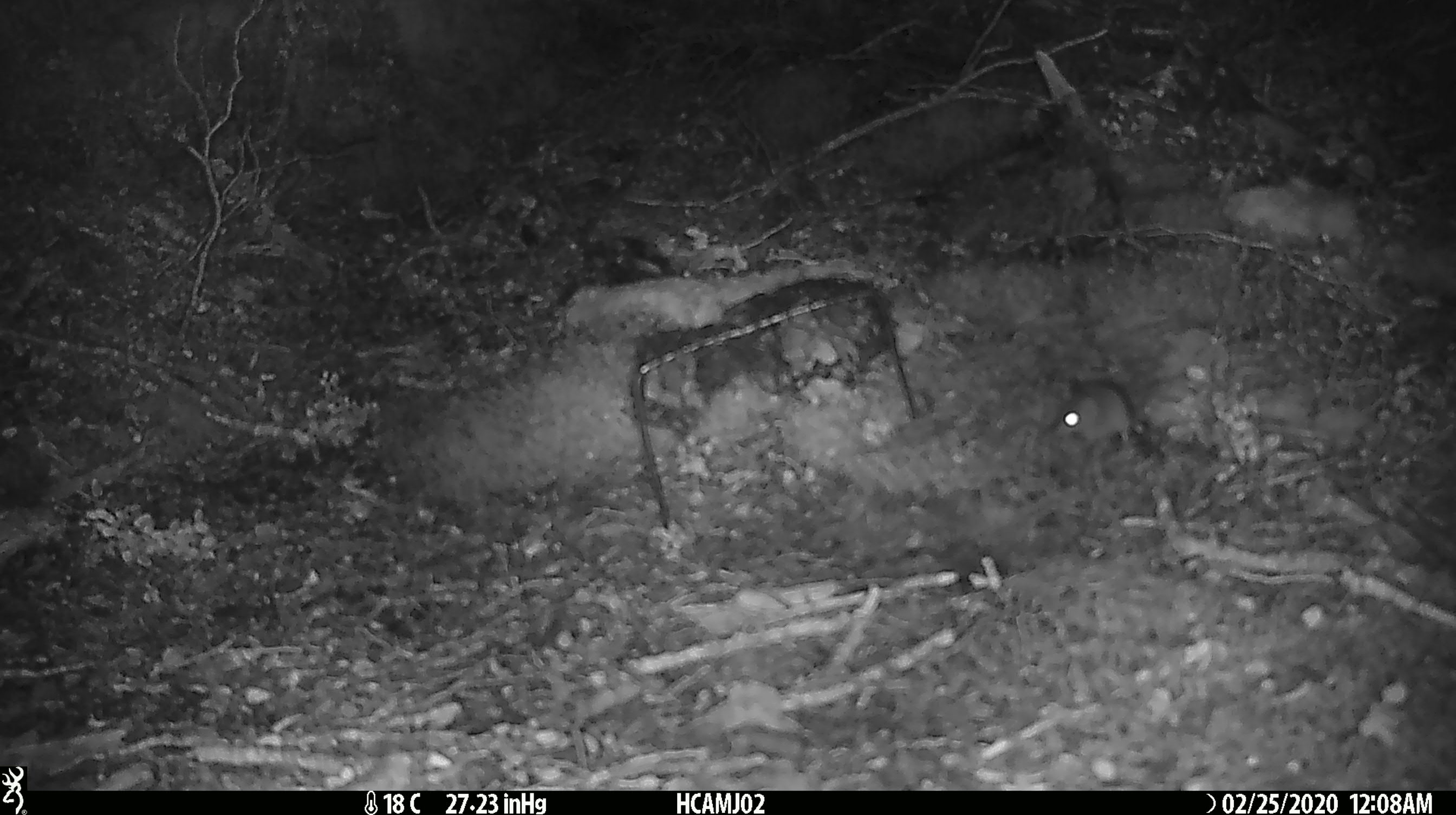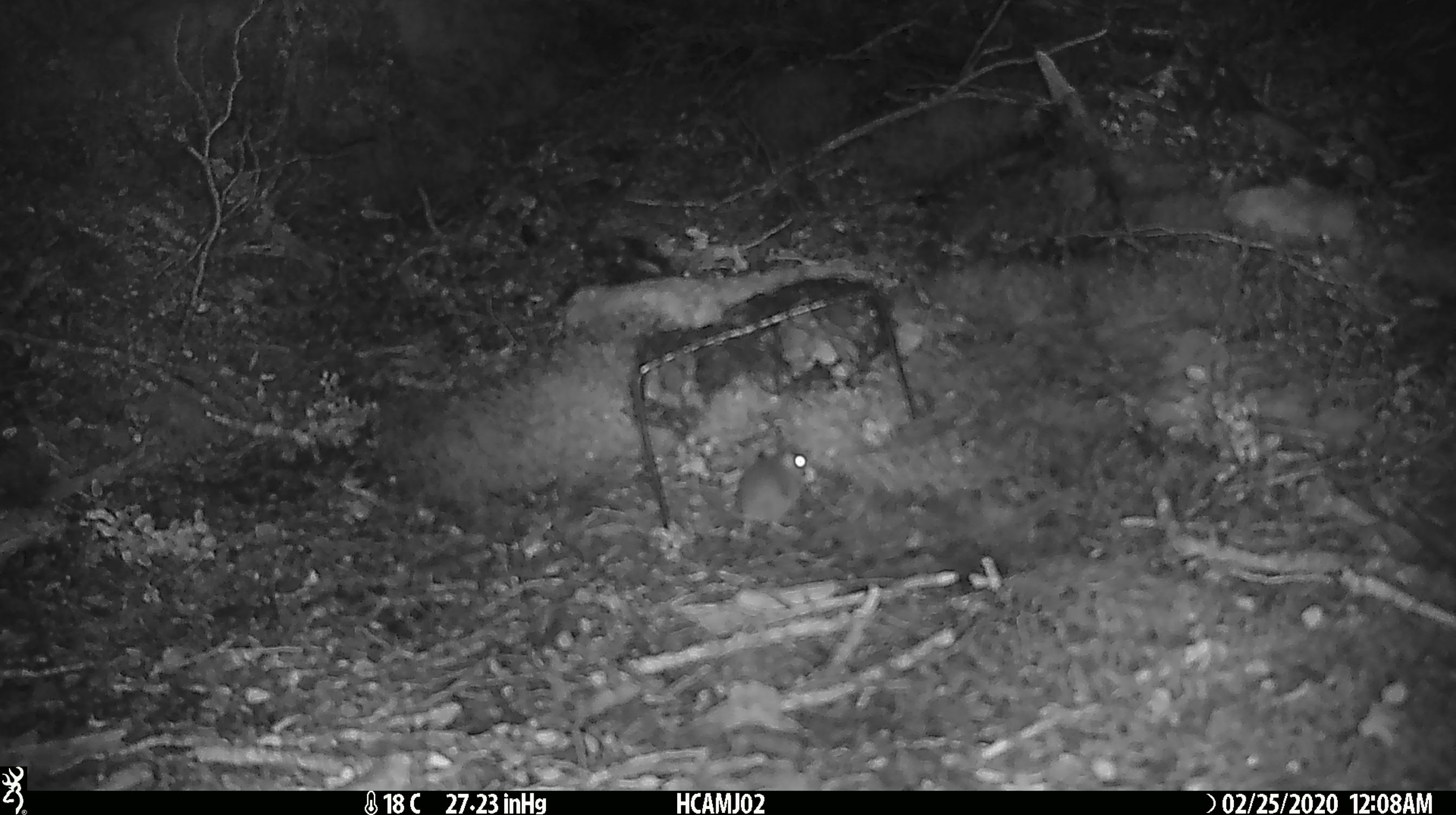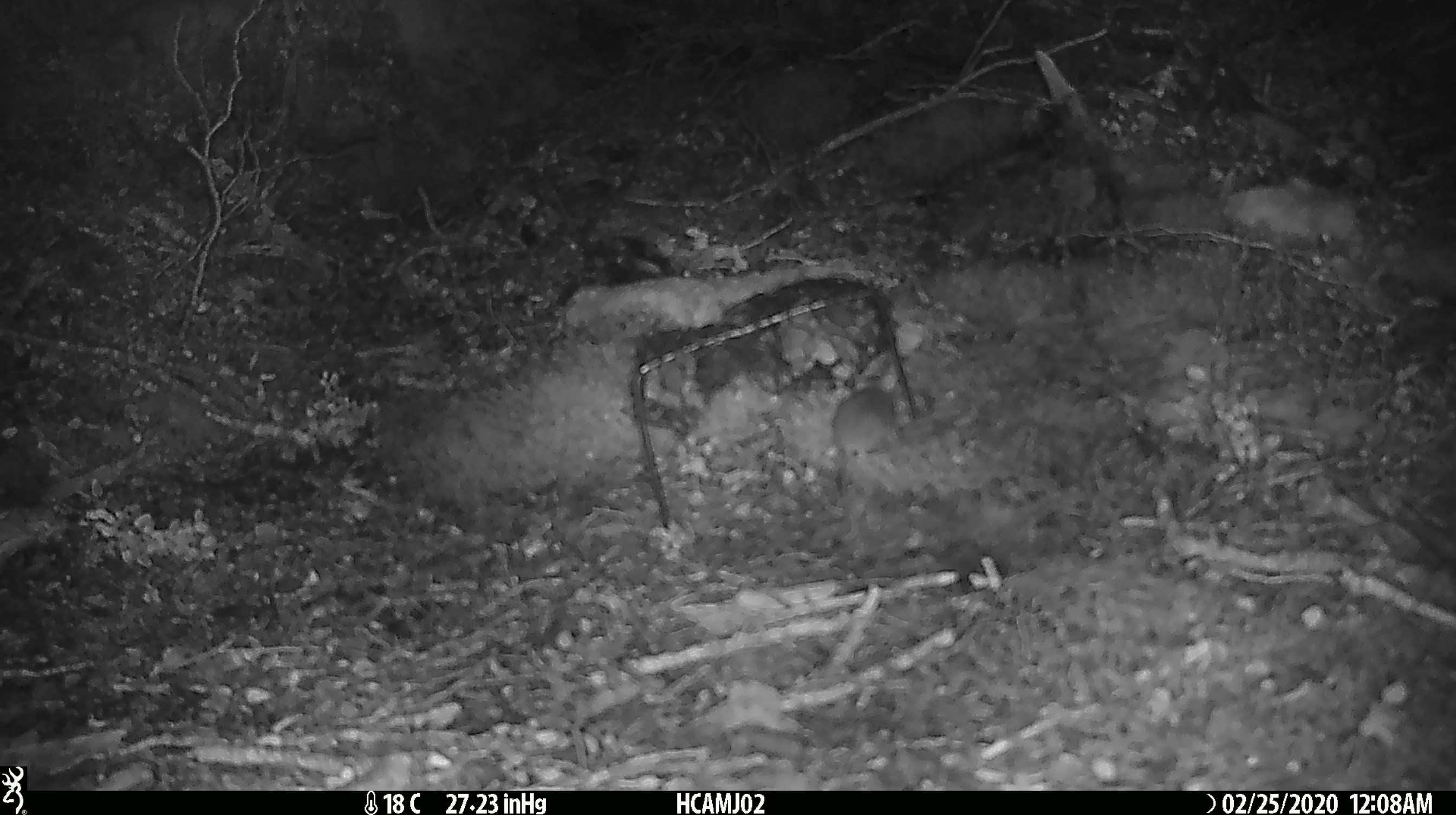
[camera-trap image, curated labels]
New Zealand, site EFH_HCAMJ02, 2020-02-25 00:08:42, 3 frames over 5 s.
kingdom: Animalia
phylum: Chordata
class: Mammalia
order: Rodentia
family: Muridae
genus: Mus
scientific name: Mus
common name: mouse